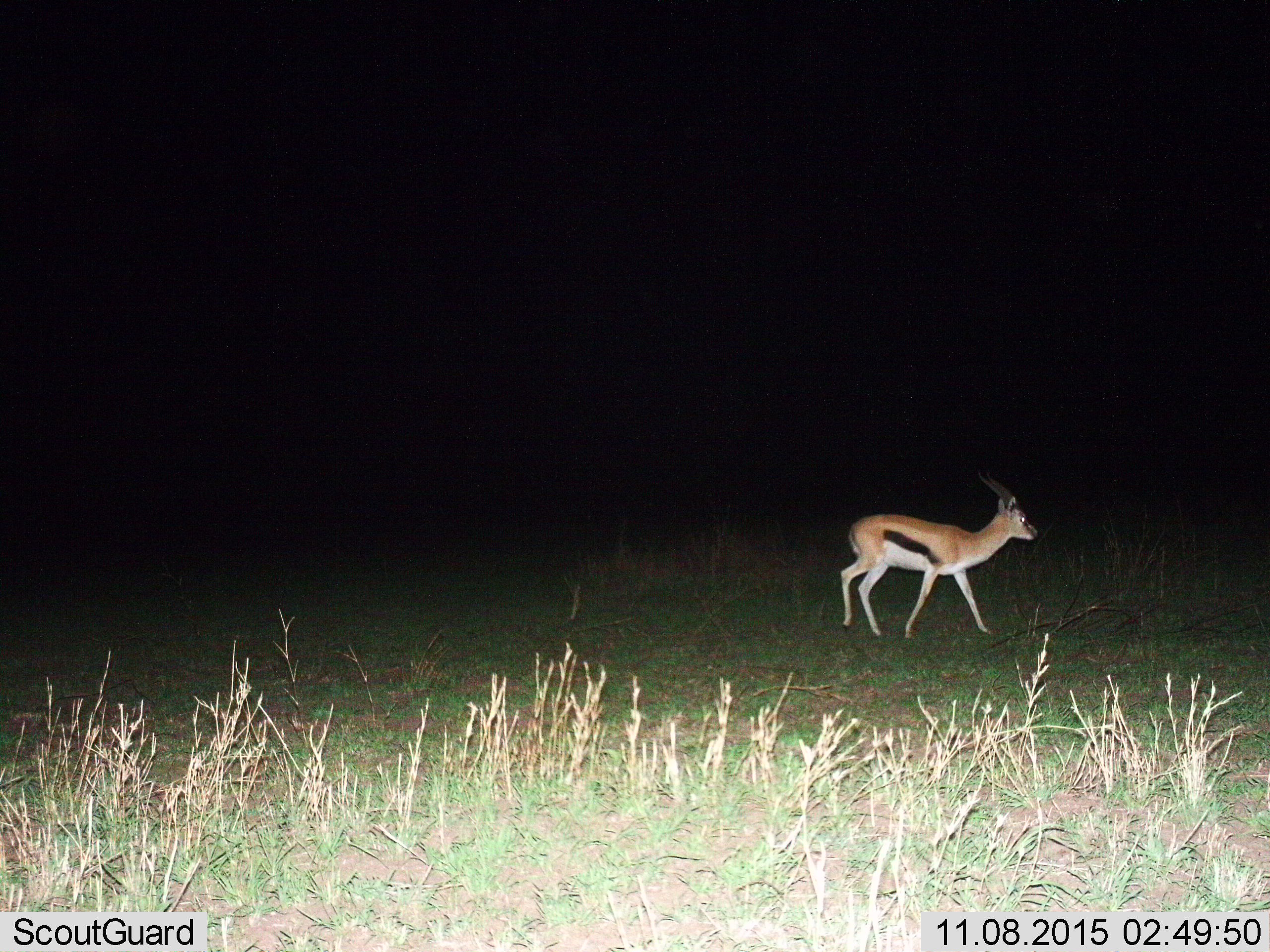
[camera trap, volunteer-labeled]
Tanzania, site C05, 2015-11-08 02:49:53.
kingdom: Animalia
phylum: Chordata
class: Mammalia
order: Artiodactyla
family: Bovidae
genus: Eudorcas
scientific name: Eudorcas thomsonii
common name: thomson's gazelle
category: gazellethomsons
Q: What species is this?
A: Gazellethomsons (thomson's gazelle) (Eudorcas thomsonii).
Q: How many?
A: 1.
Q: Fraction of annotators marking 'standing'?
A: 20%.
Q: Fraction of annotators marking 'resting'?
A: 0%.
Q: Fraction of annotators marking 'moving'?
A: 93%.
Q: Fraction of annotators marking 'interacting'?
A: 7%.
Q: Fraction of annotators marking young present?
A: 0%.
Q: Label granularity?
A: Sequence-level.